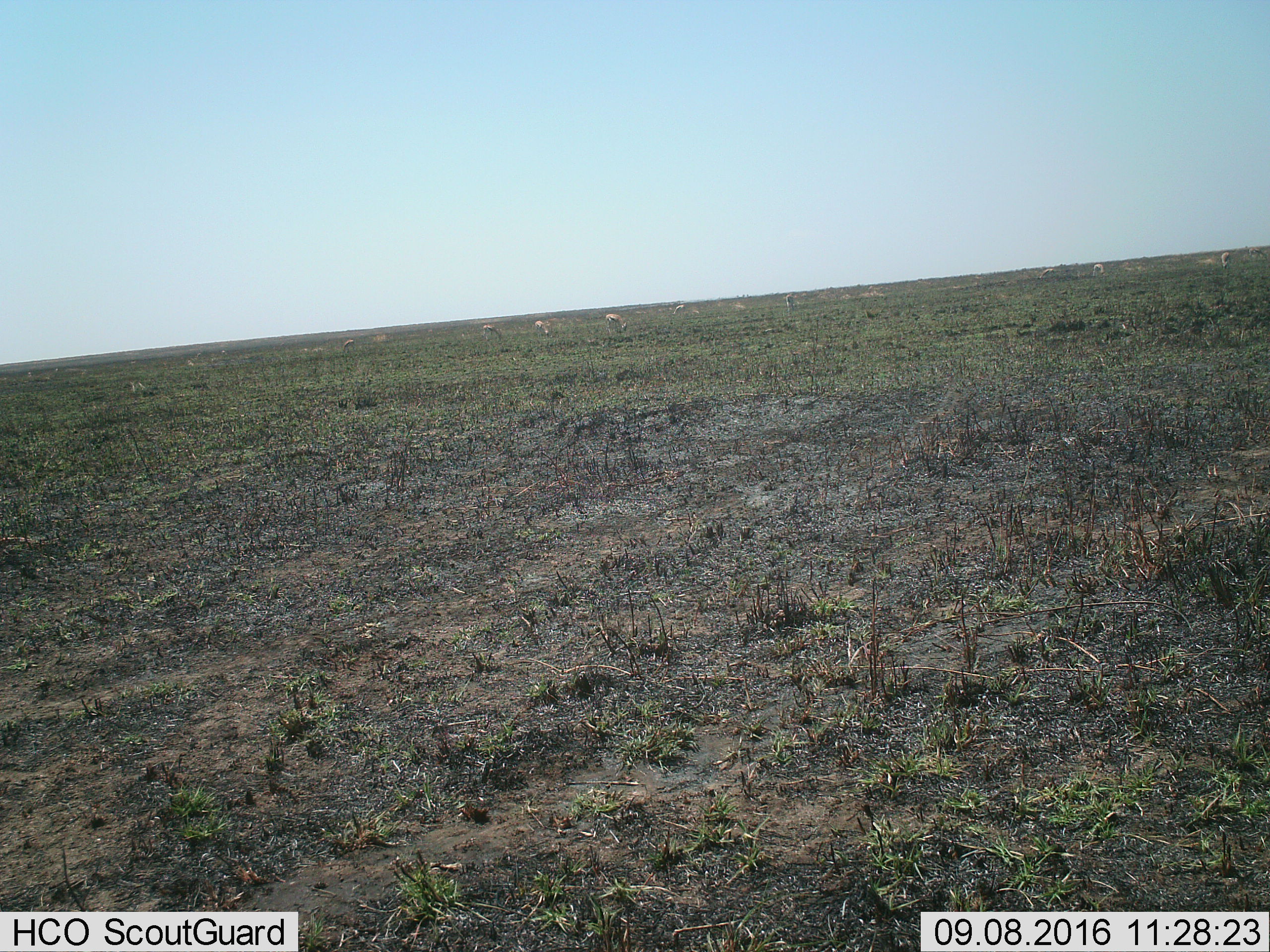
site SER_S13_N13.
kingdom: Animalia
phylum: Chordata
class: Mammalia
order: Artiodactyla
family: Bovidae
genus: Eudorcas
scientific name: Eudorcas thomsonii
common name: thomson's gazelle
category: gazellethomsons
Gazellethomsons (thomson's gazelle) (Eudorcas thomsonii), count 11-50. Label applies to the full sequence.